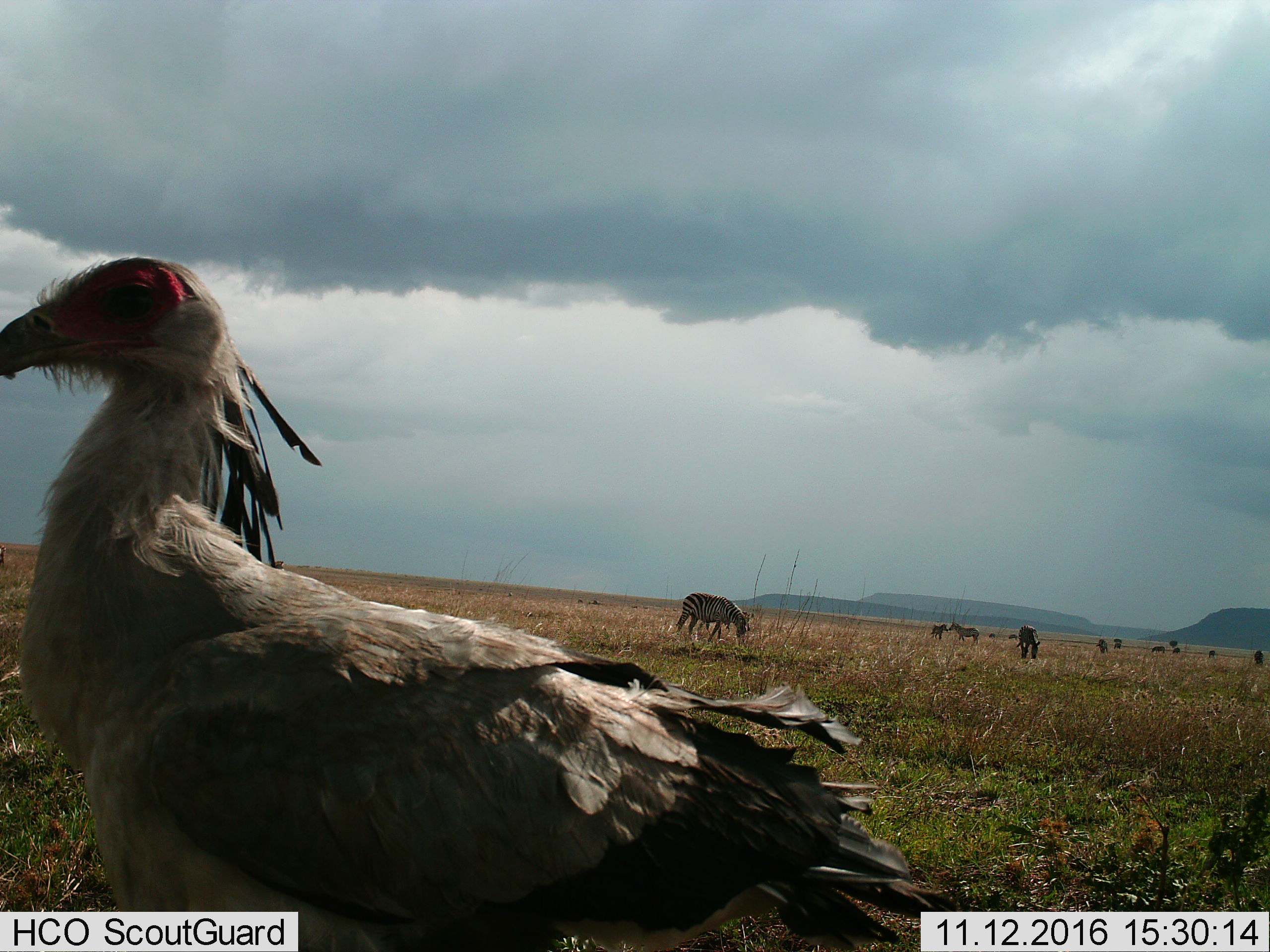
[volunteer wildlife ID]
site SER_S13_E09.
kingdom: Animalia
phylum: Chordata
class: Aves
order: Accipitriformes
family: Sagittariidae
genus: Sagittarius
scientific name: Sagittarius serpentarius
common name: secretarybird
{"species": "secretarybird (Sagittarius serpentarius)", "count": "1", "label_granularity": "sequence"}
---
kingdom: Animalia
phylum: Chordata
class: Mammalia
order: Perissodactyla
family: Equidae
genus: Equus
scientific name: Equus quagga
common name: plains zebra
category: zebraplains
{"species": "zebraplains (plains zebra) (Equus quagga)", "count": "10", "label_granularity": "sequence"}